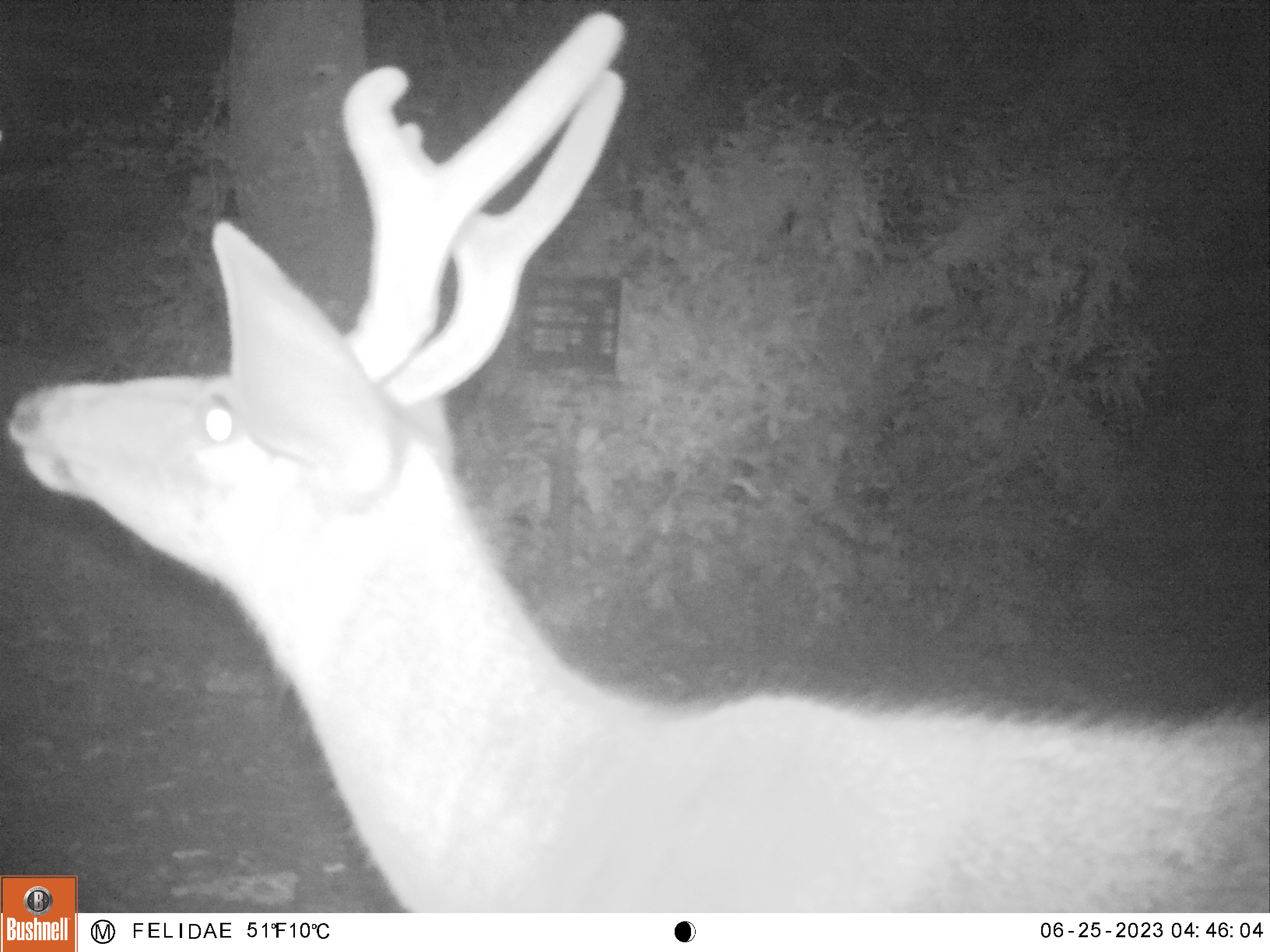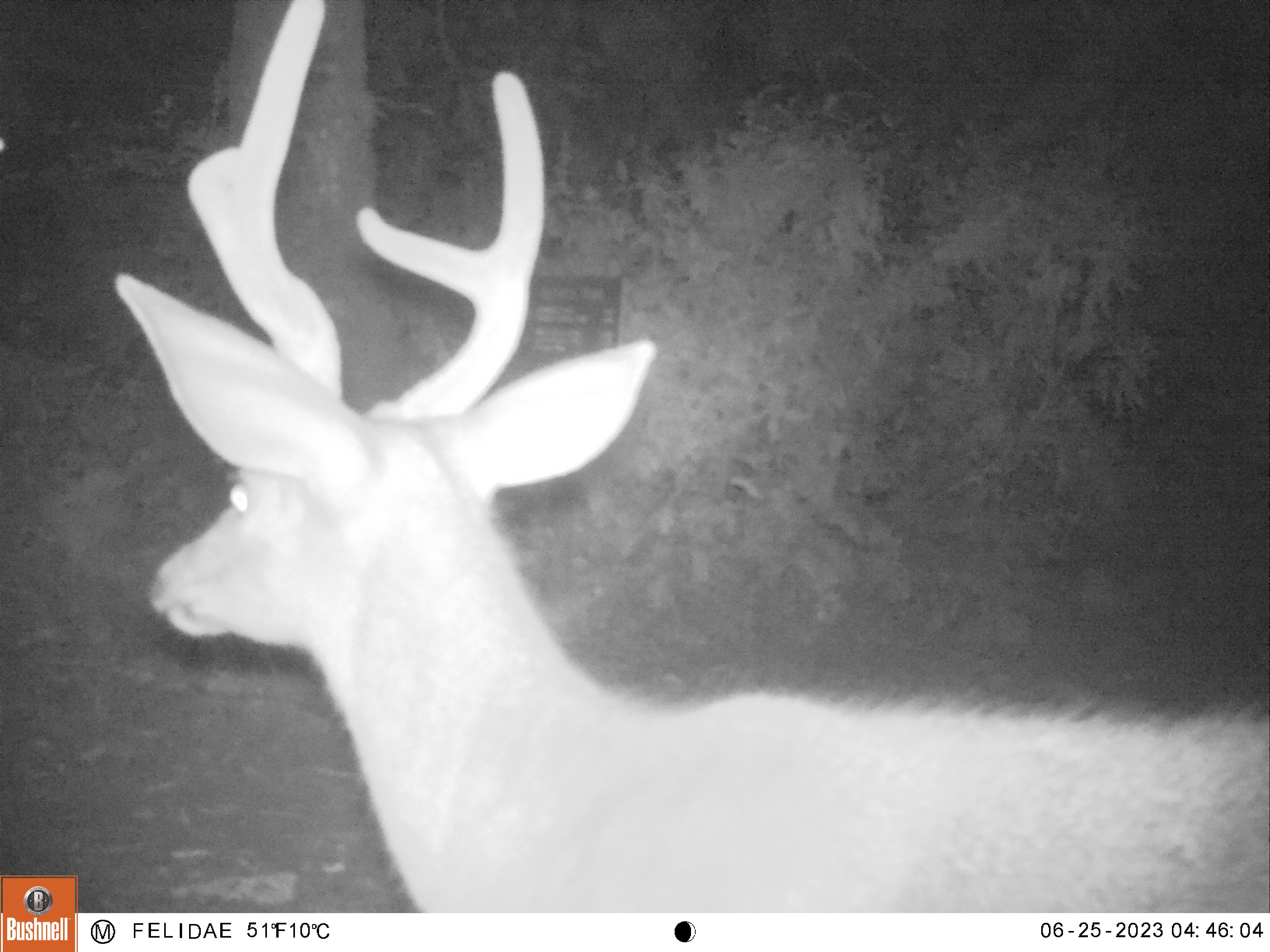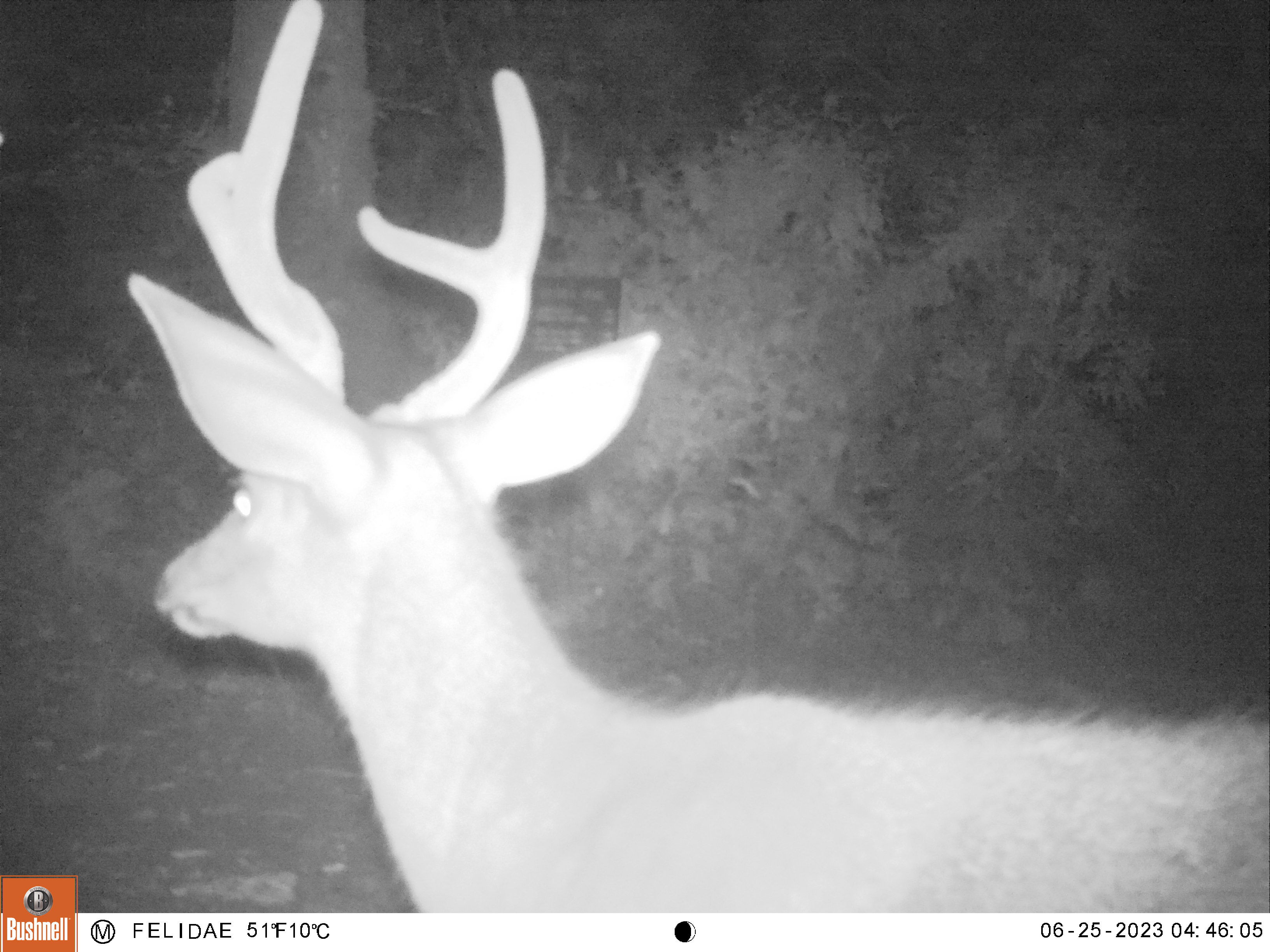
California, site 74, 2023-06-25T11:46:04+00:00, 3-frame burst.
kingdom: Animalia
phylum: Chordata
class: Mammalia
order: Artiodactyla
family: Cervidae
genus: Odocoileus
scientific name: Odocoileus hemionus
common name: mule deer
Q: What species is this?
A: Mule deer (Odocoileus hemionus).